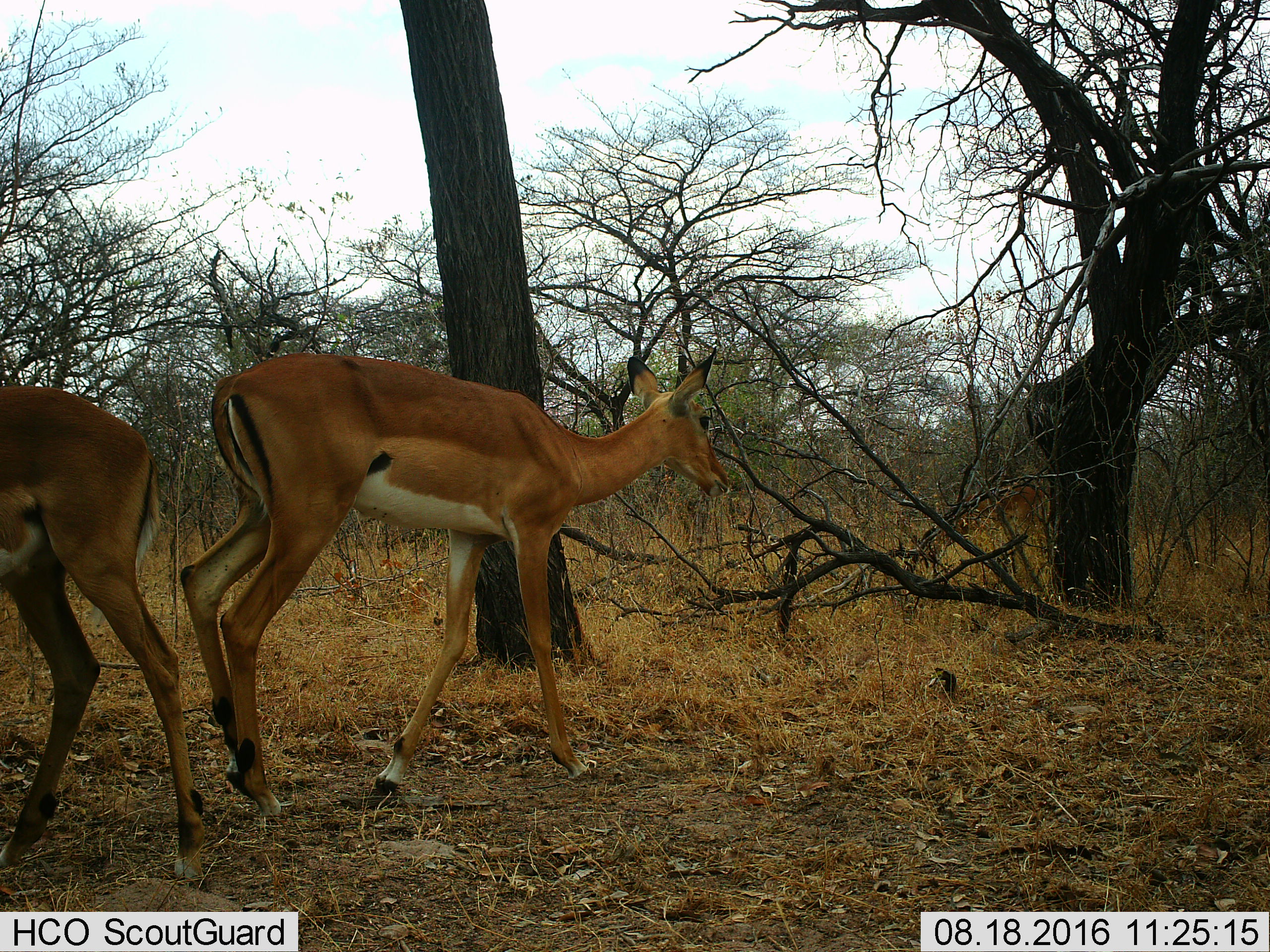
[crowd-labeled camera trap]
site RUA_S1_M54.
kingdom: Animalia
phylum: Chordata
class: Mammalia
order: Artiodactyla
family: Bovidae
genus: Aepyceros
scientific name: Aepyceros melampus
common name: impala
Impala (Aepyceros melampus), count 2. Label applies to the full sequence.